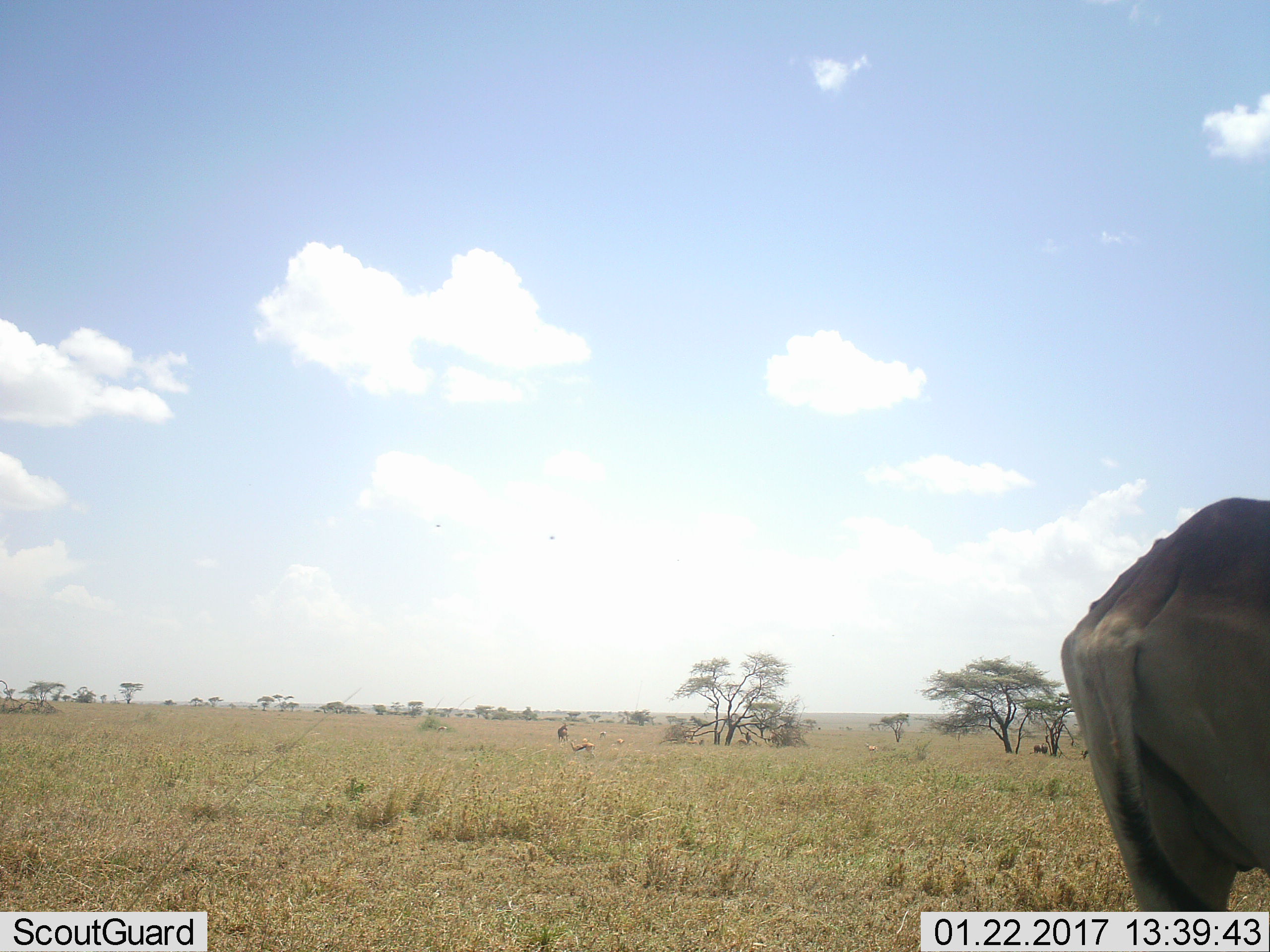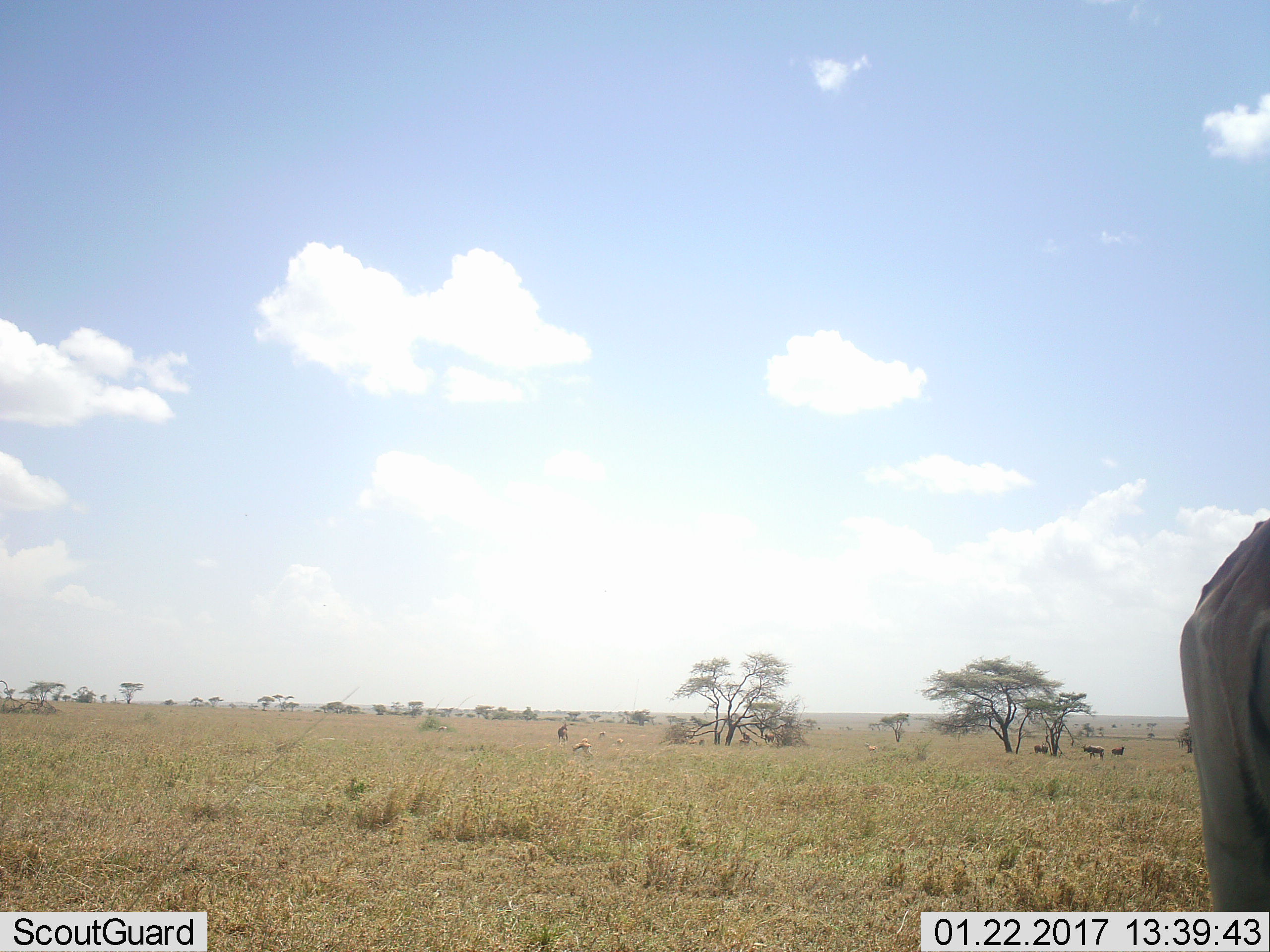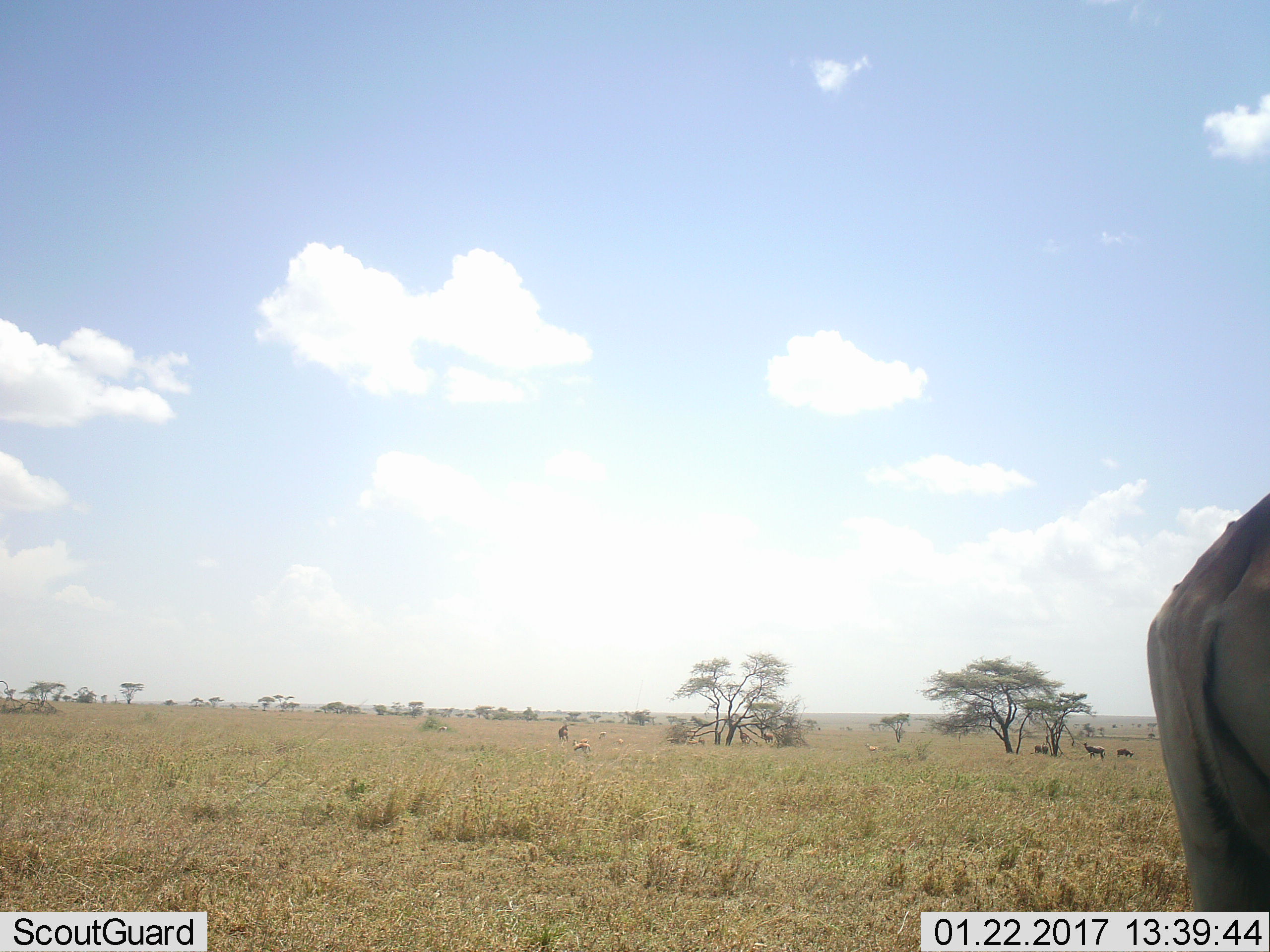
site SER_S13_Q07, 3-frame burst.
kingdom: Animalia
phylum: Chordata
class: Mammalia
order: Artiodactyla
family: Bovidae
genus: Eudorcas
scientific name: Eudorcas thomsonii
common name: thomson's gazelle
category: gazellethomsons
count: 5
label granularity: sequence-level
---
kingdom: Animalia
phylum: Chordata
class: Mammalia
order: Artiodactyla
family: Bovidae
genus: Alcelaphus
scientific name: Alcelaphus buselaphus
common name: hartebeest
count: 4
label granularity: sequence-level